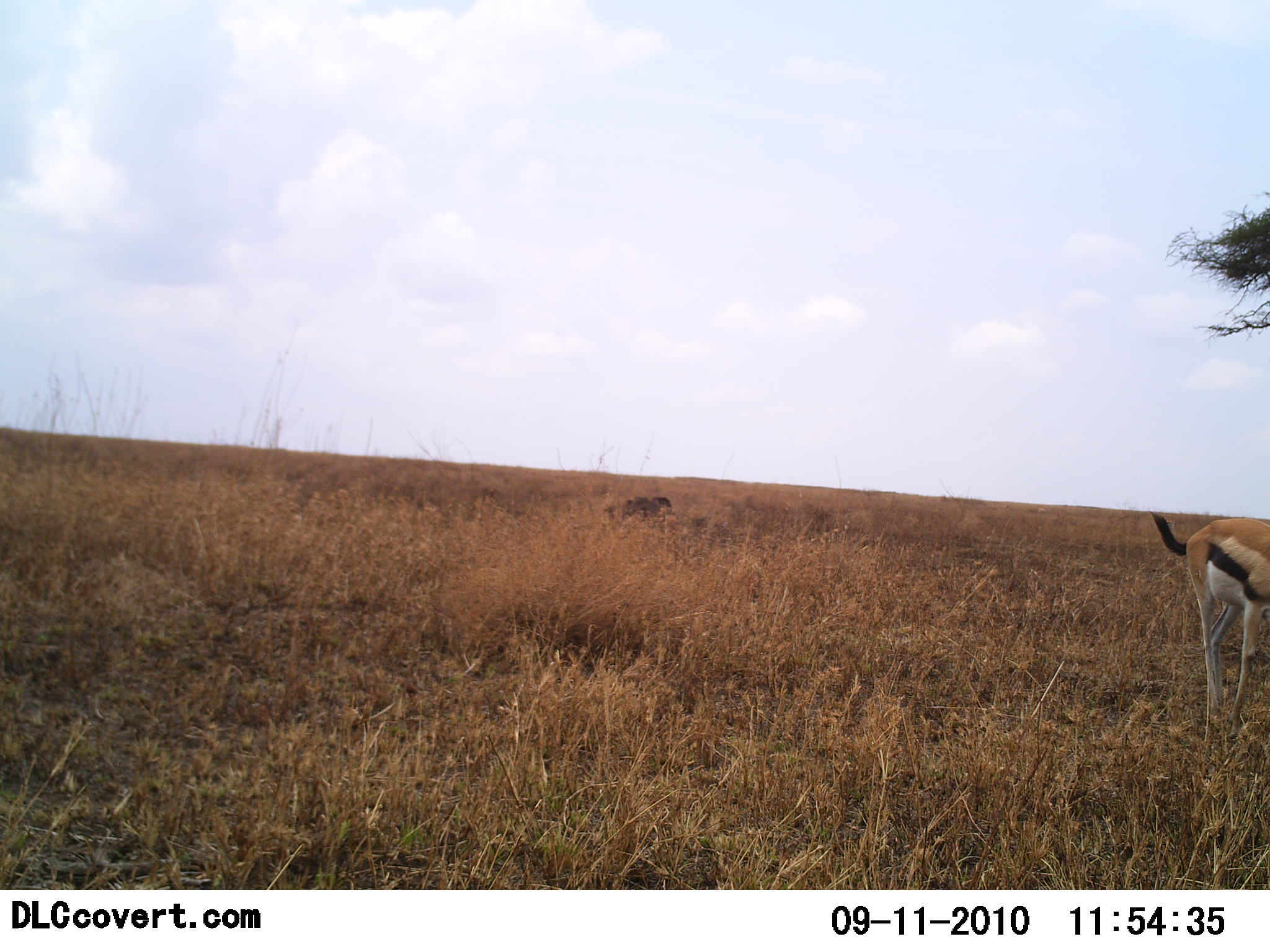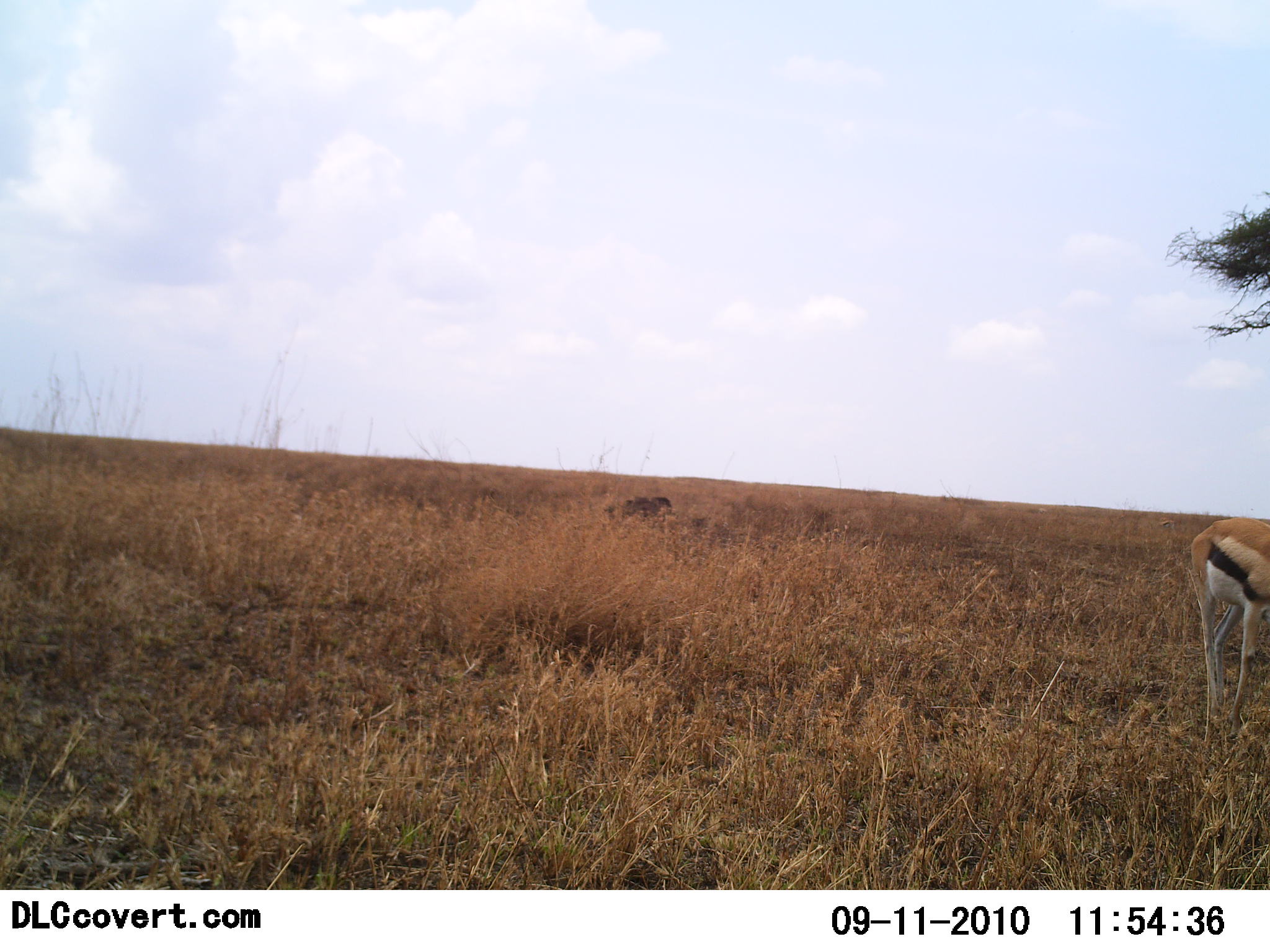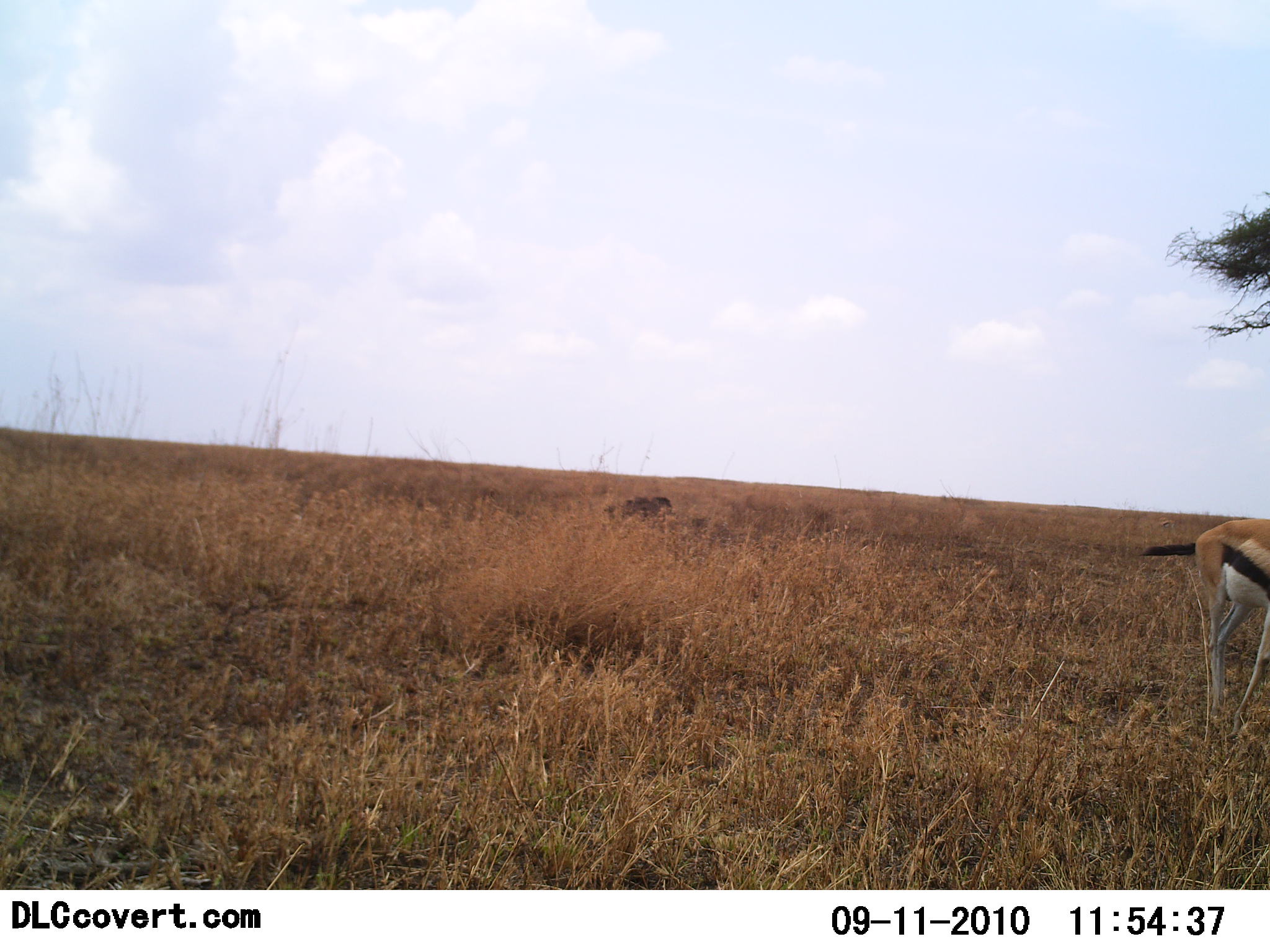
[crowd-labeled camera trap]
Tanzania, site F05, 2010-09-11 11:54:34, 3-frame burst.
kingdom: Animalia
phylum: Chordata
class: Mammalia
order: Artiodactyla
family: Bovidae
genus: Eudorcas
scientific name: Eudorcas thomsonii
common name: thomson's gazelle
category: gazellethomsons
Gazellethomsons (thomson's gazelle) (Eudorcas thomsonii), count 1. Behavior (volunteer vote fractions): standing 90%, resting 0%, moving 5%, interacting 0%. Young present (vote fraction): 0%. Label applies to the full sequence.